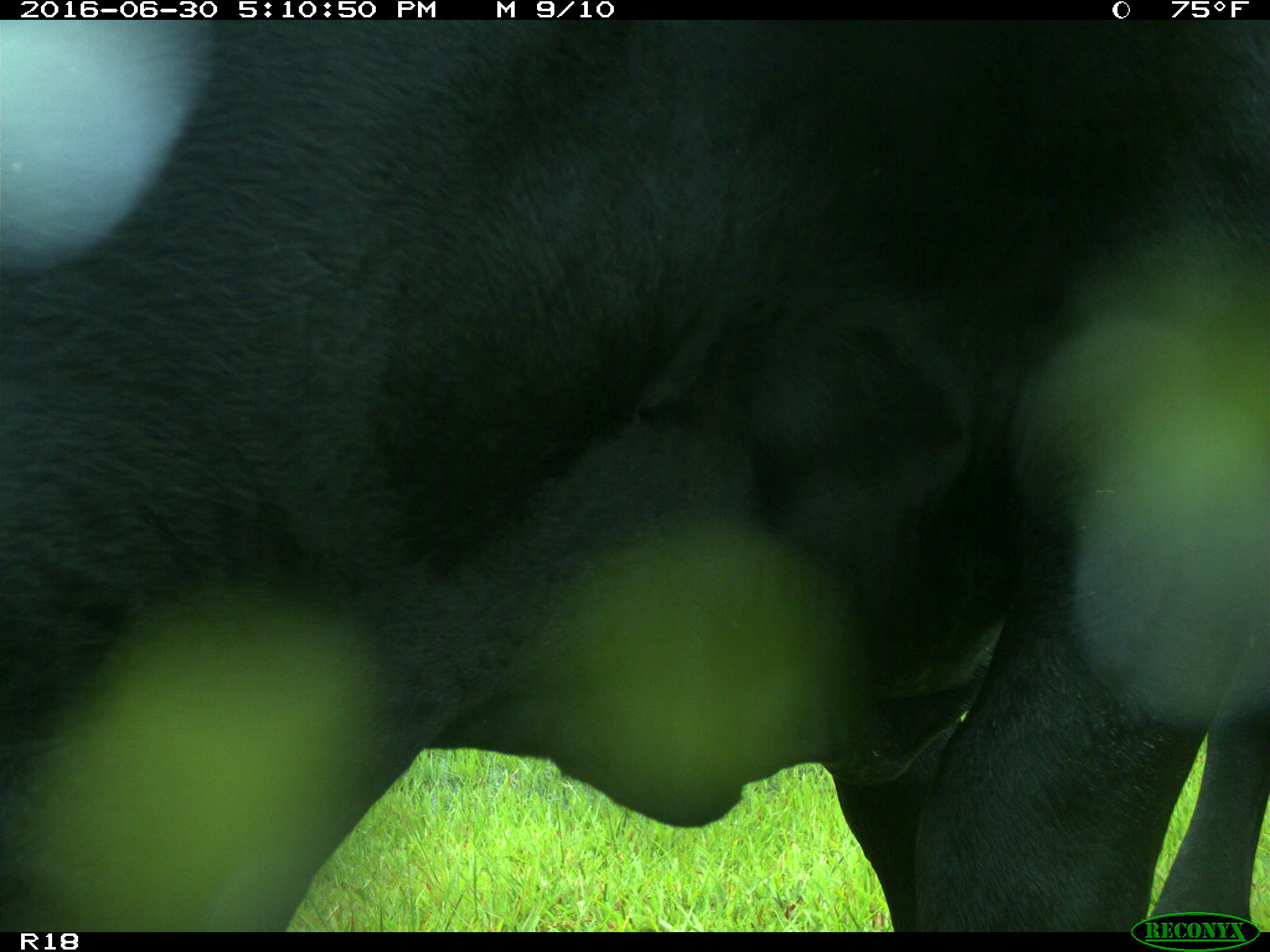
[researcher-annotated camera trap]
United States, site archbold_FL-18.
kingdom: Animalia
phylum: Chordata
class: Mammalia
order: Artiodactyla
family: Bovidae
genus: Bos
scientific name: Bos taurus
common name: domestic cow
Bos taurus (domestic cow).